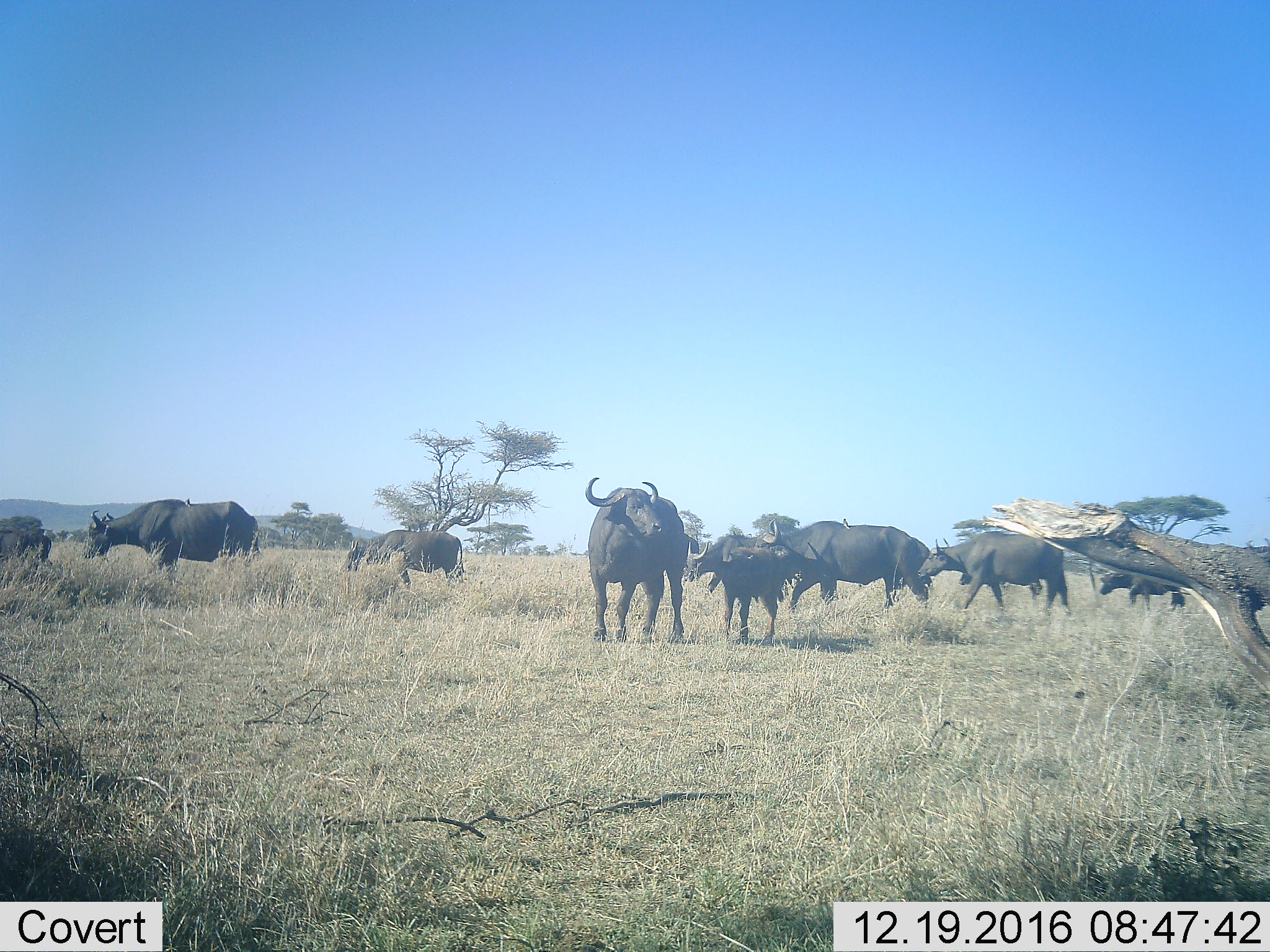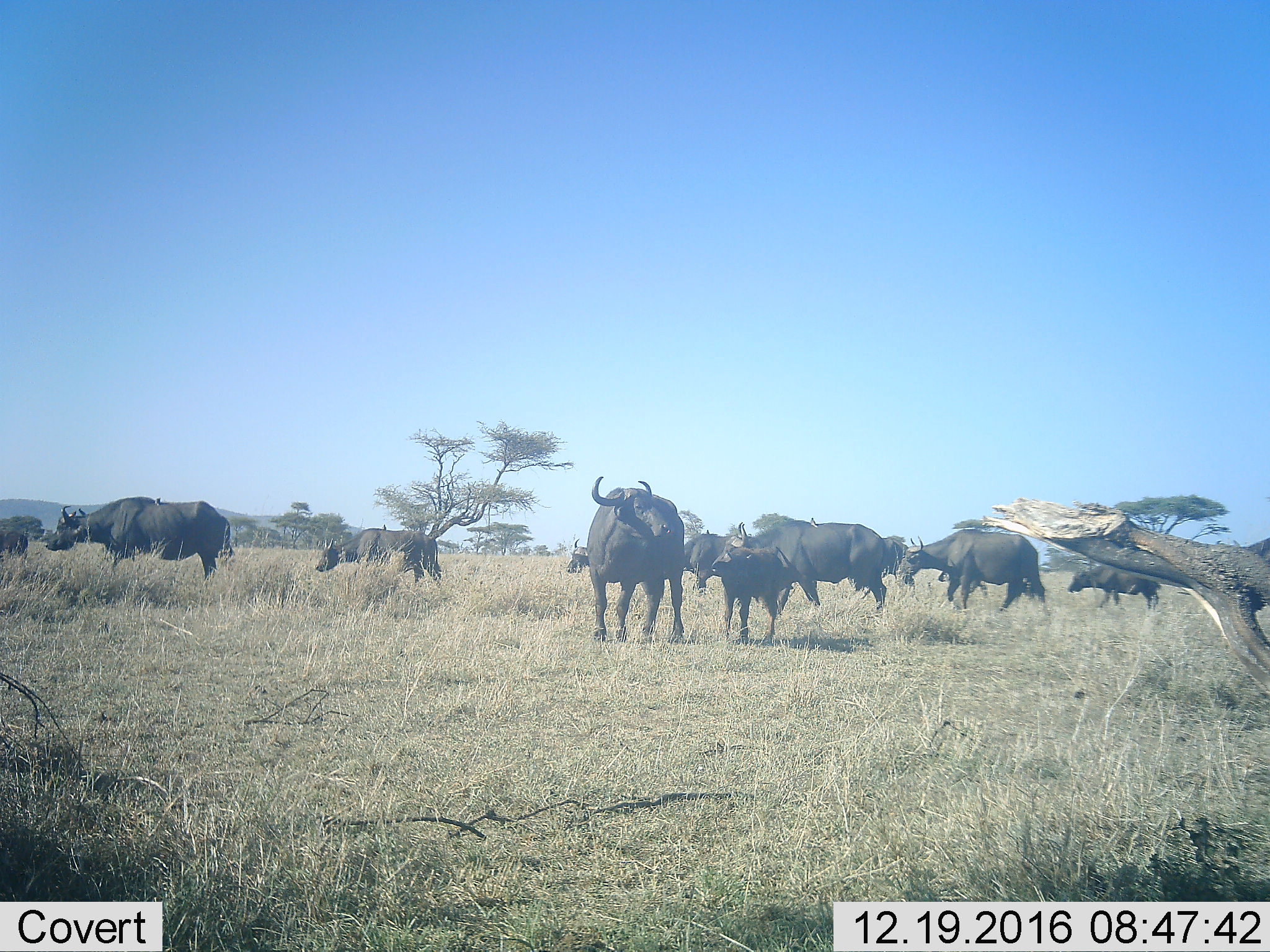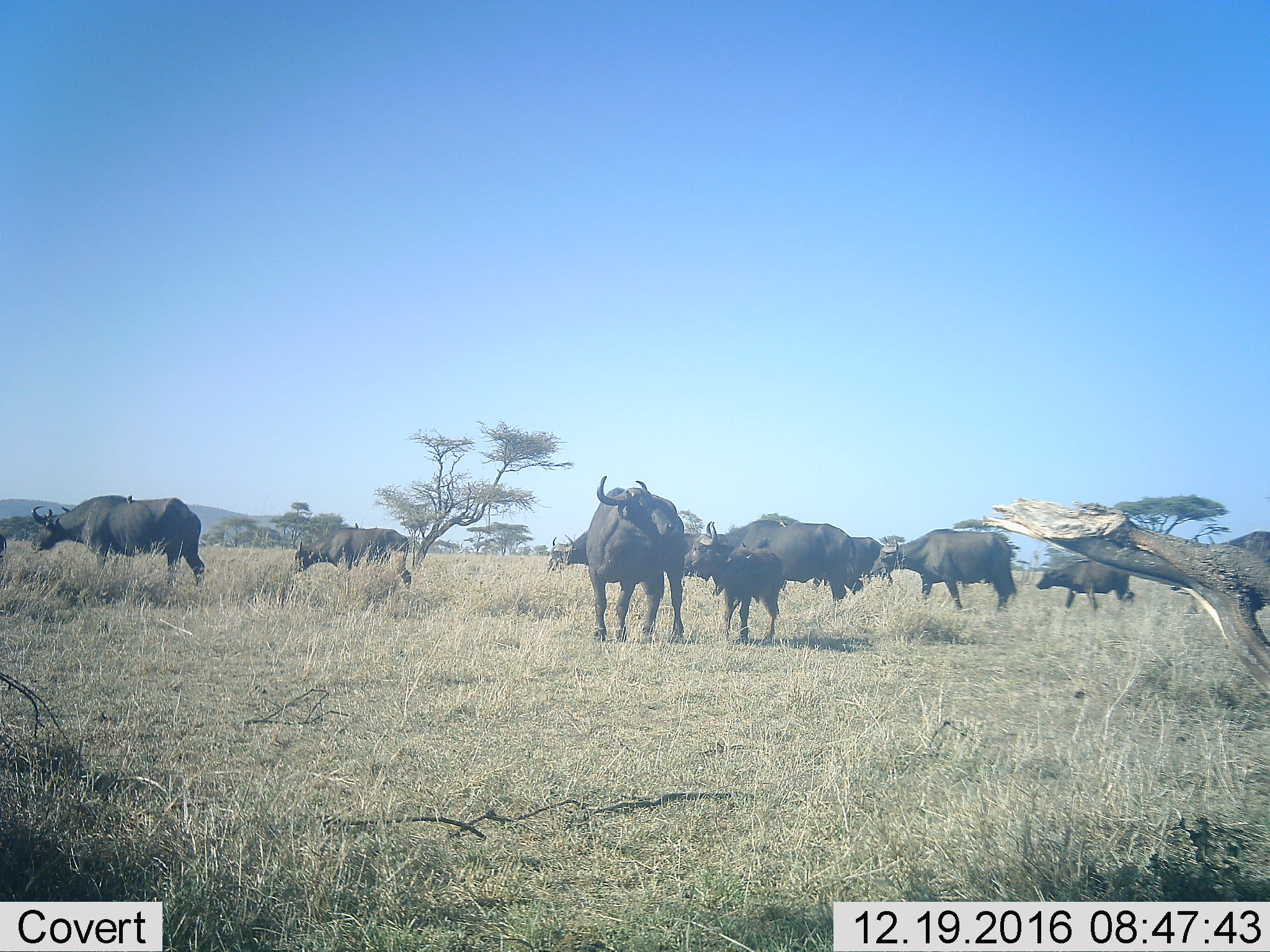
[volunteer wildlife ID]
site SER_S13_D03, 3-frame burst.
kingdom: Animalia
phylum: Chordata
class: Mammalia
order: Artiodactyla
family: Bovidae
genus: Syncerus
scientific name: Syncerus caffer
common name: african buffalo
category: buffalo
Buffalo (african buffalo) (Syncerus caffer), count 11-50. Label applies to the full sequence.